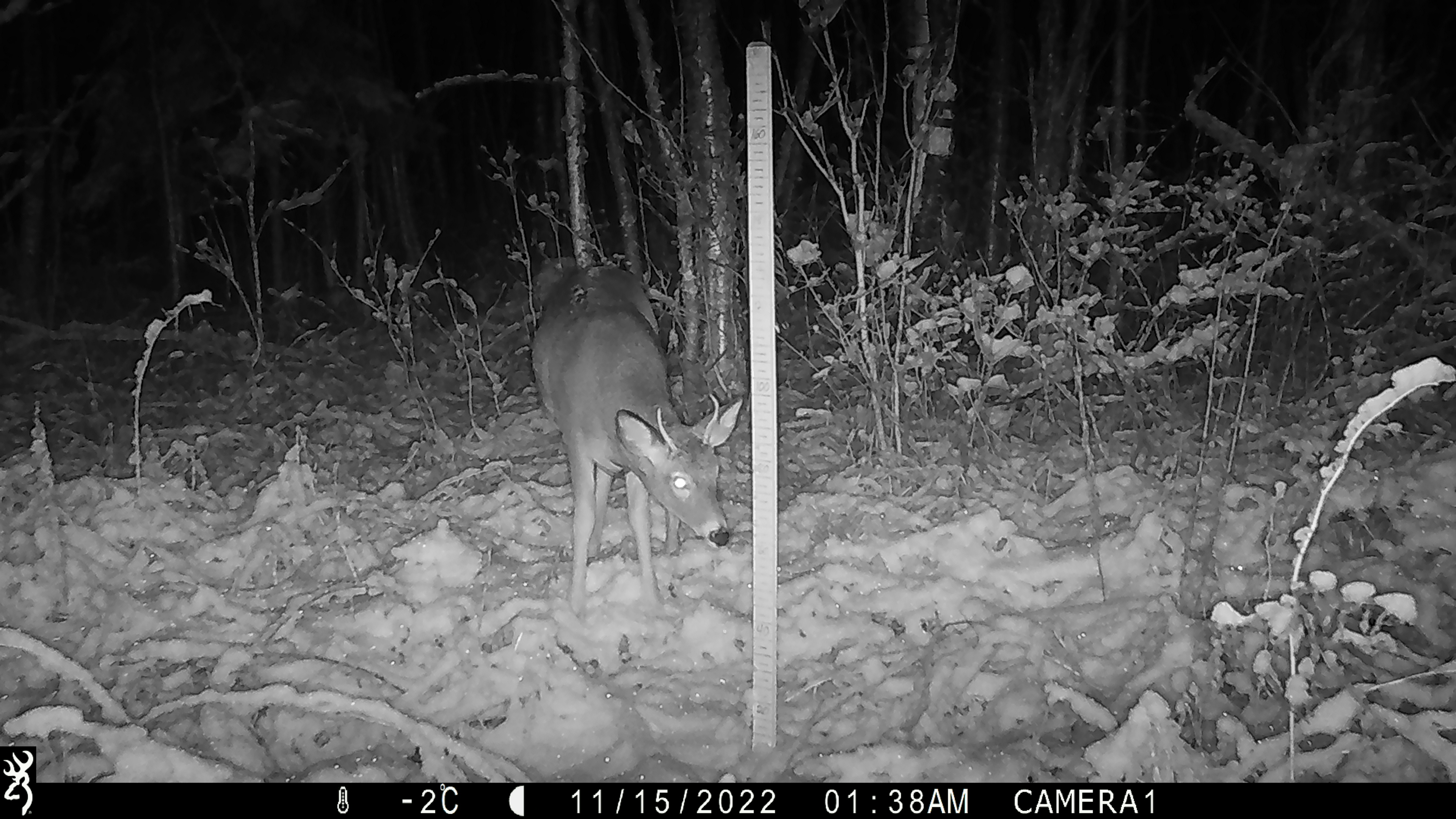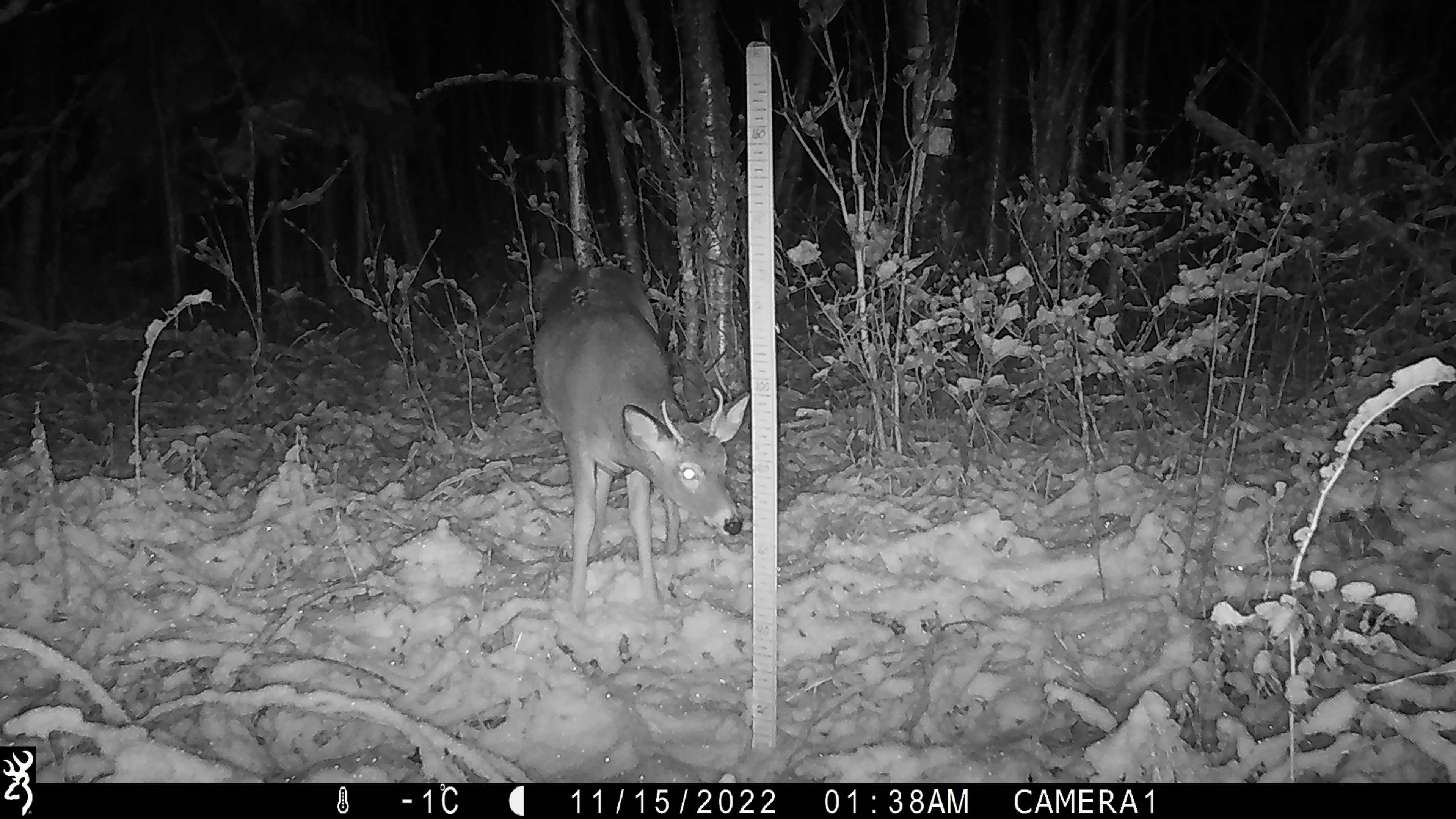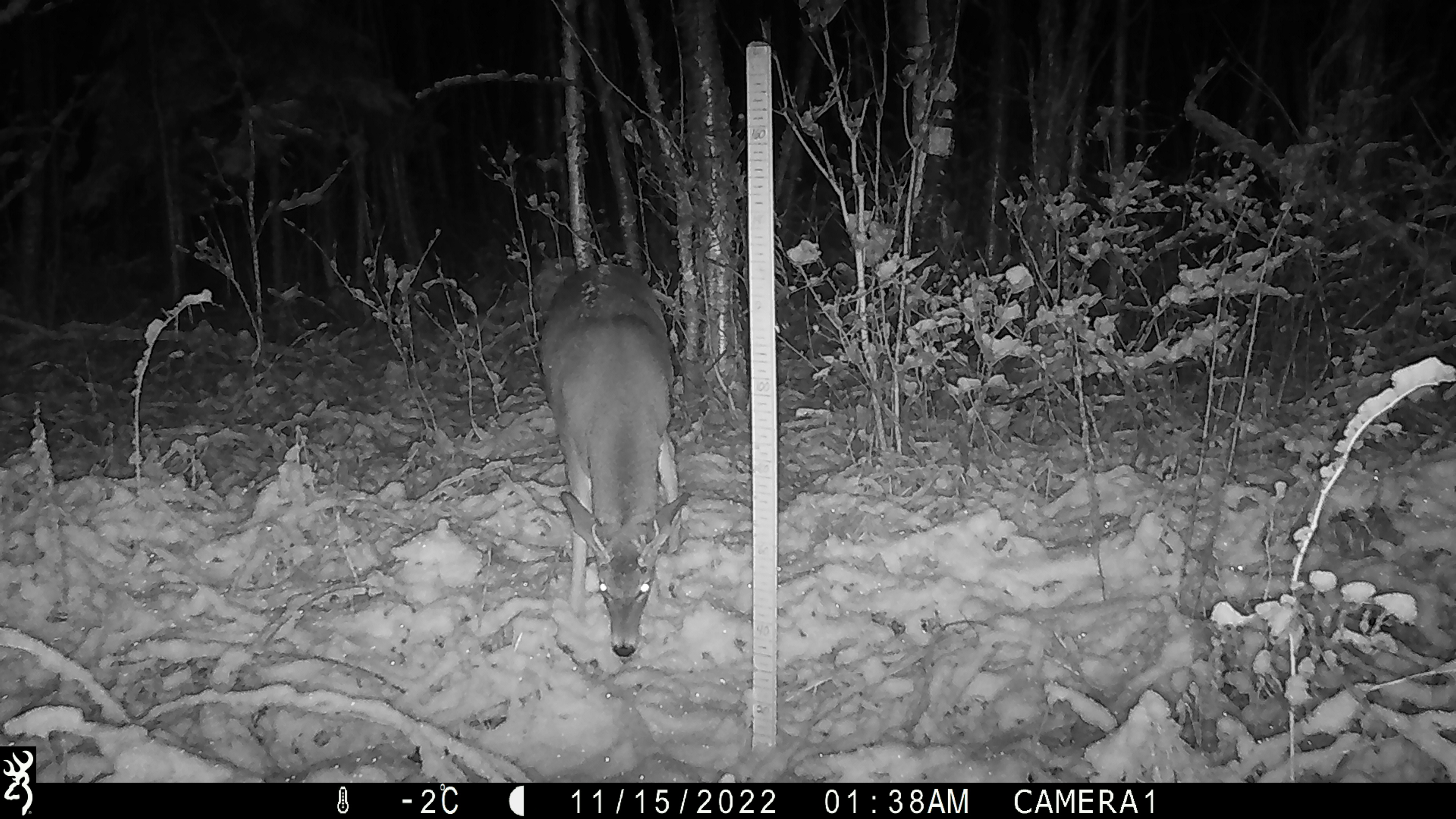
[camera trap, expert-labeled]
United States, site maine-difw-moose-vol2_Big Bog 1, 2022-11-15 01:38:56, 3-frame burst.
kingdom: Animalia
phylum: Chordata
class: Mammalia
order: Artiodactyla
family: Cervidae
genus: Odocoileus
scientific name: Odocoileus virginianus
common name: white-tailed deer